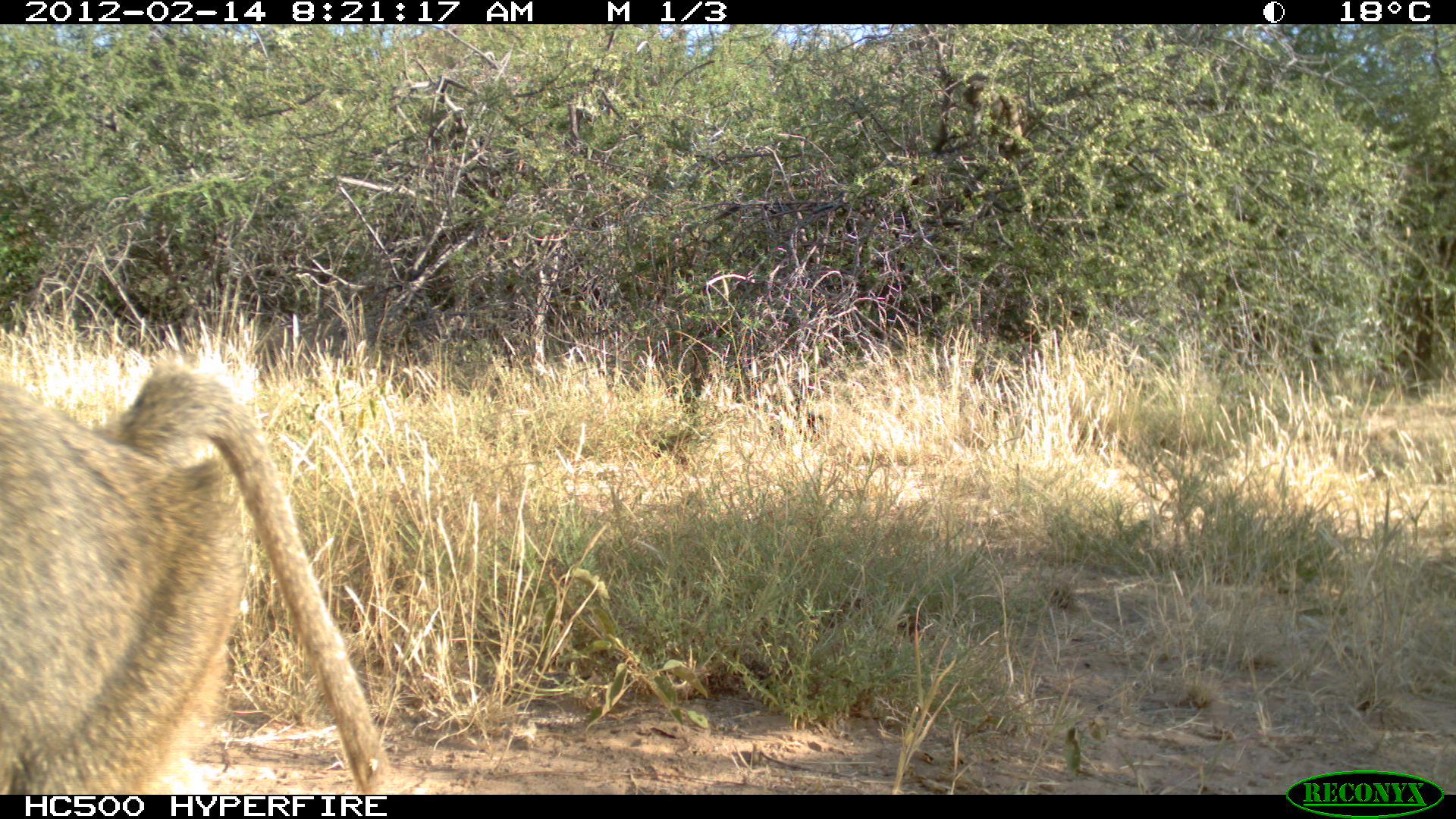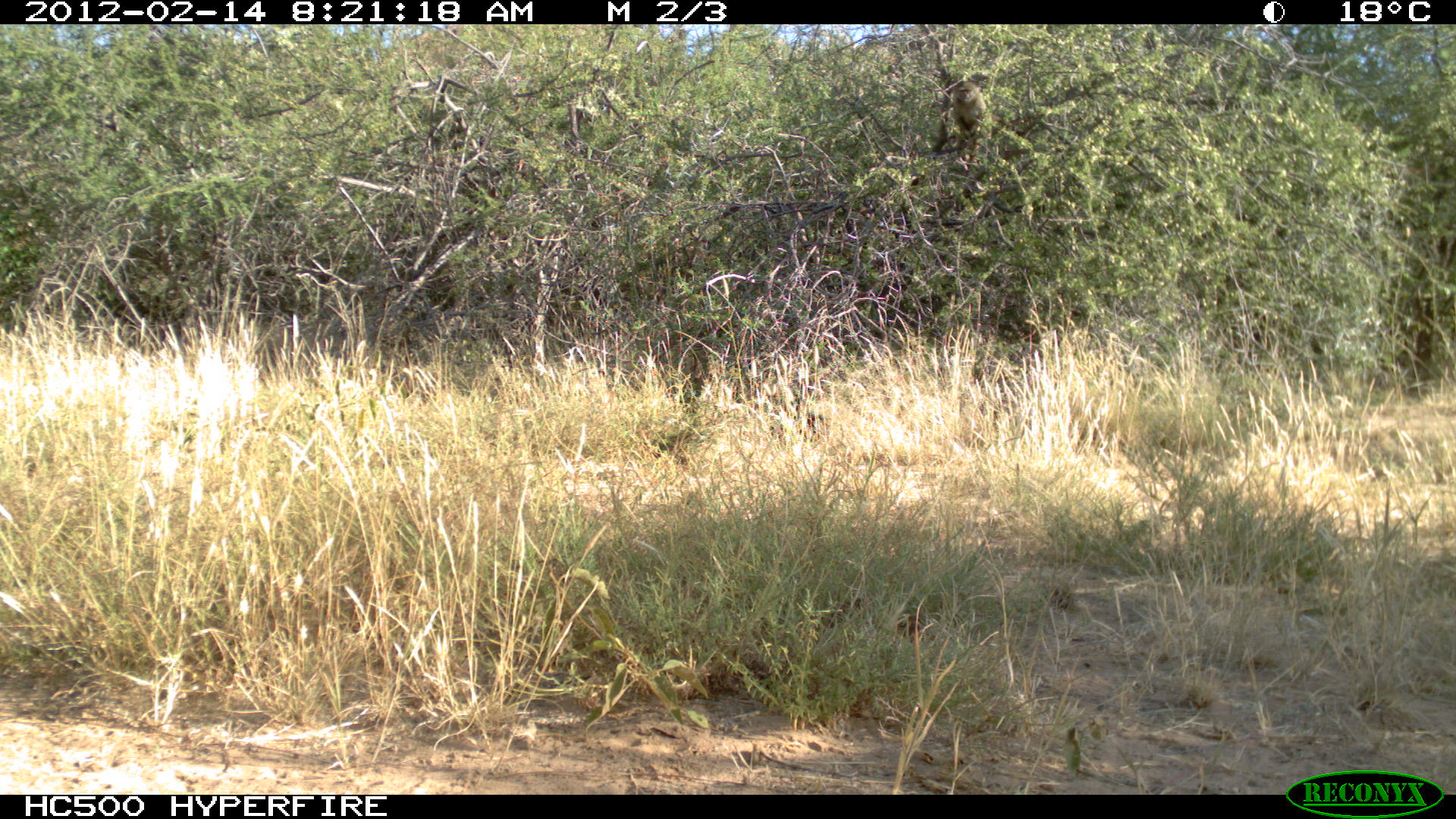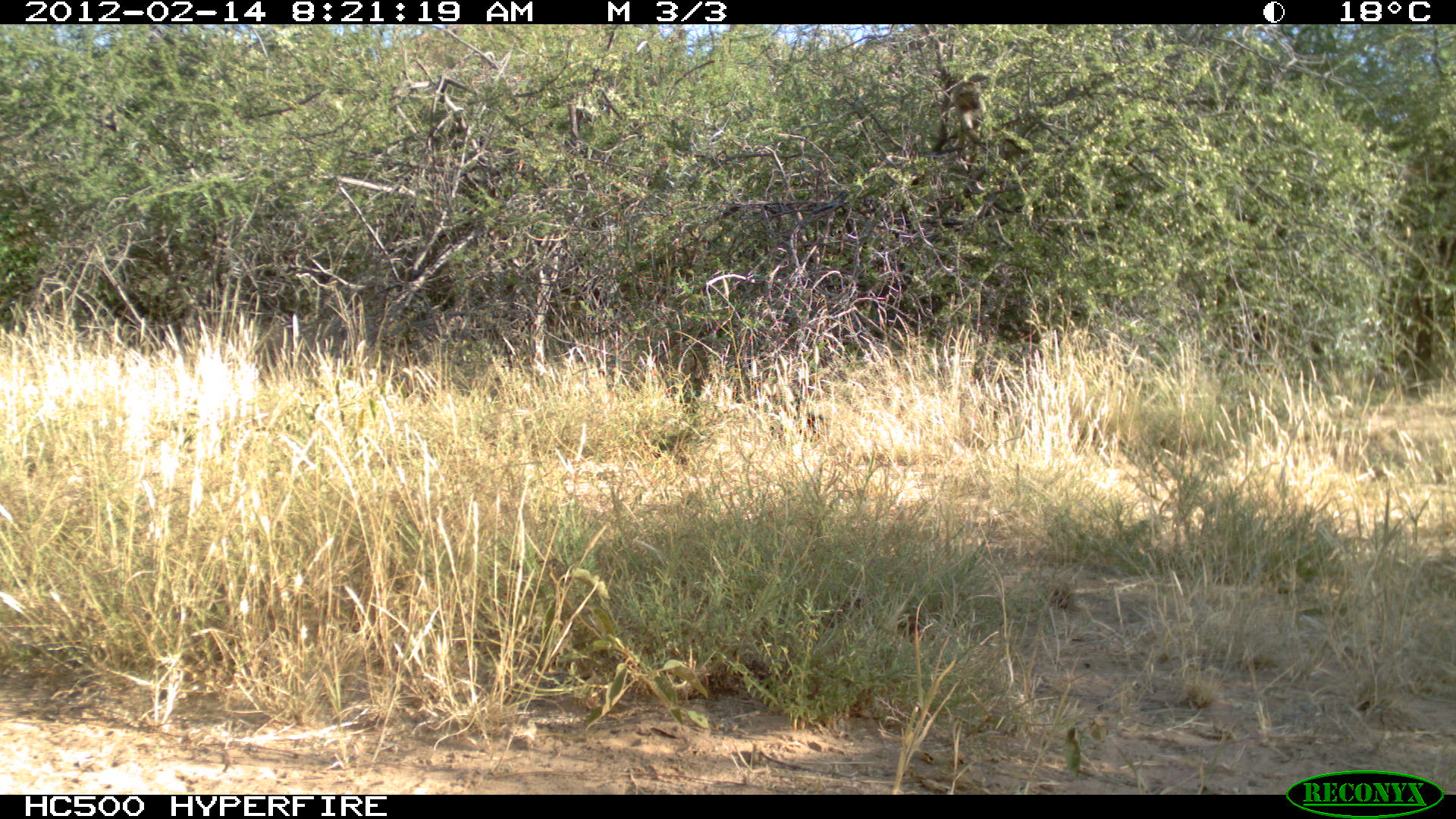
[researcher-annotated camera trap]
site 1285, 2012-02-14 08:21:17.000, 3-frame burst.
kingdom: Animalia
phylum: Chordata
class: Mammalia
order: Primates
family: Cercopithecidae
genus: Papio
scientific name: Papio anubis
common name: olive baboon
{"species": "Papio anubis (olive baboon)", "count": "2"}